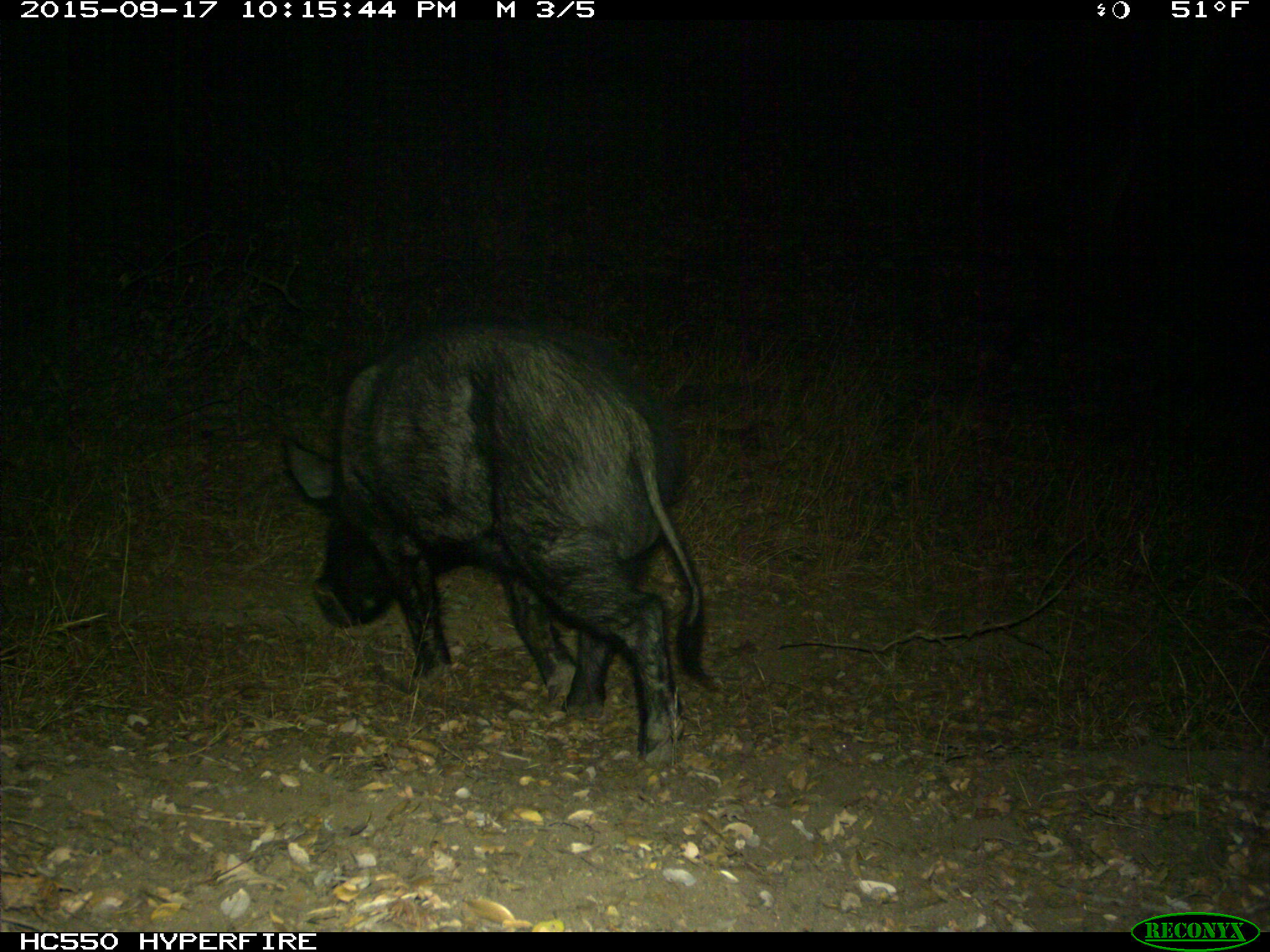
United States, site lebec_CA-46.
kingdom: Animalia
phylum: Chordata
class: Mammalia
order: Artiodactyla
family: Suidae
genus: Sus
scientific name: Sus scrofa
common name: wild boar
Sus scrofa (wild boar).